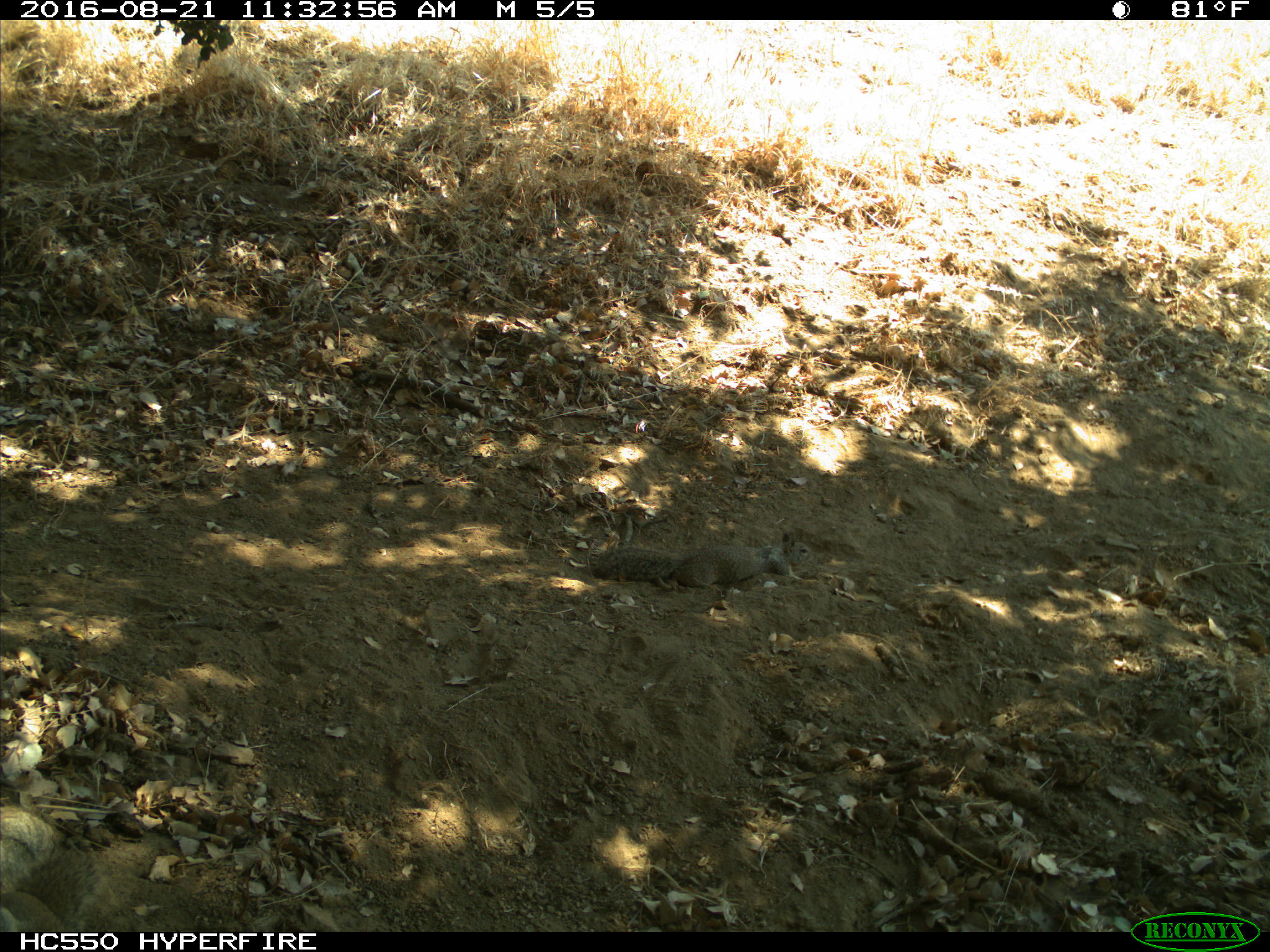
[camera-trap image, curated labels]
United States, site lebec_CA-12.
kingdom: Animalia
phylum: Chordata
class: Mammalia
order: Rodentia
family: Sciuridae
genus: Otospermophilus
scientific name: Otospermophilus beecheyi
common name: california ground squirrel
Otospermophilus beecheyi (california ground squirrel).